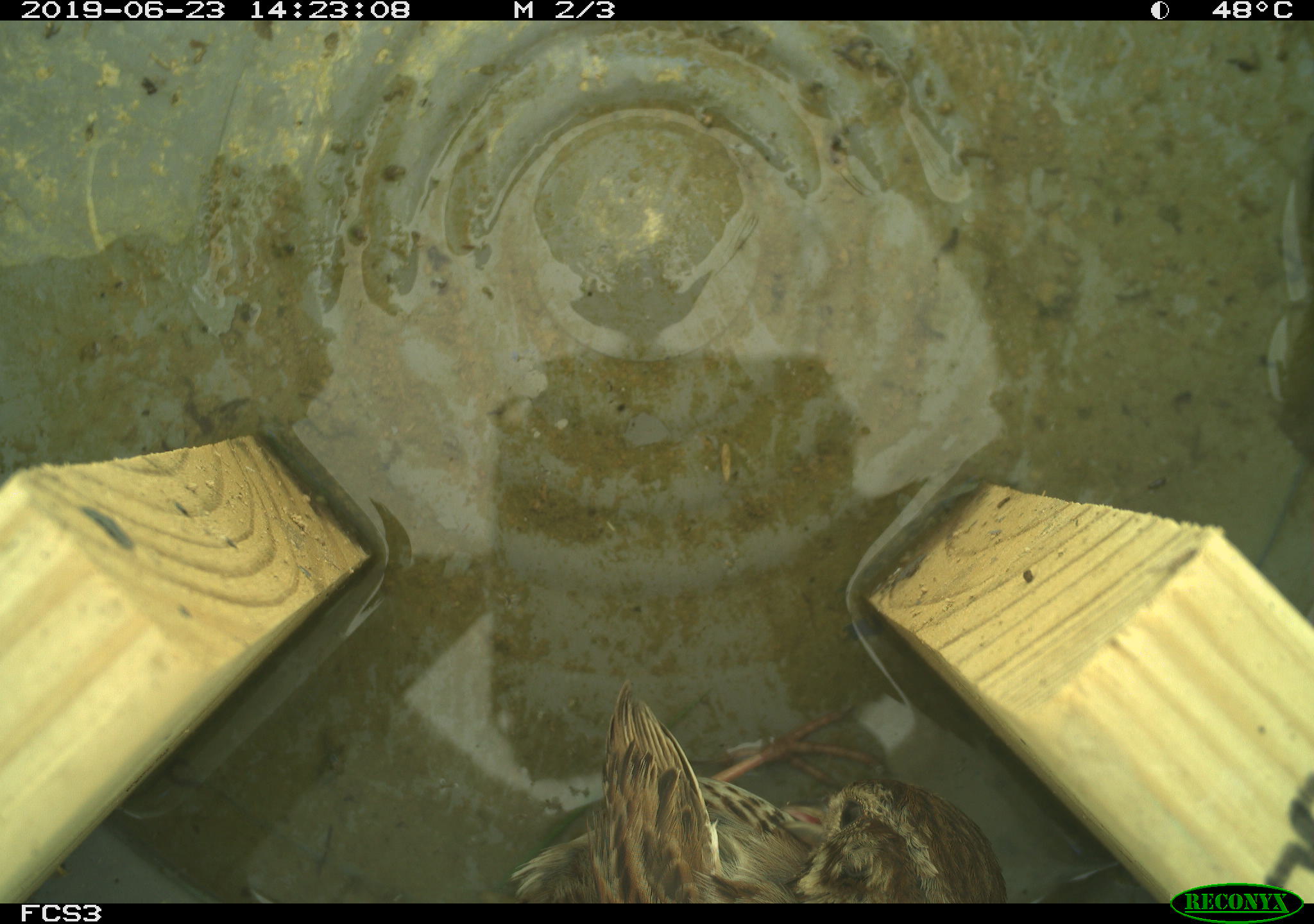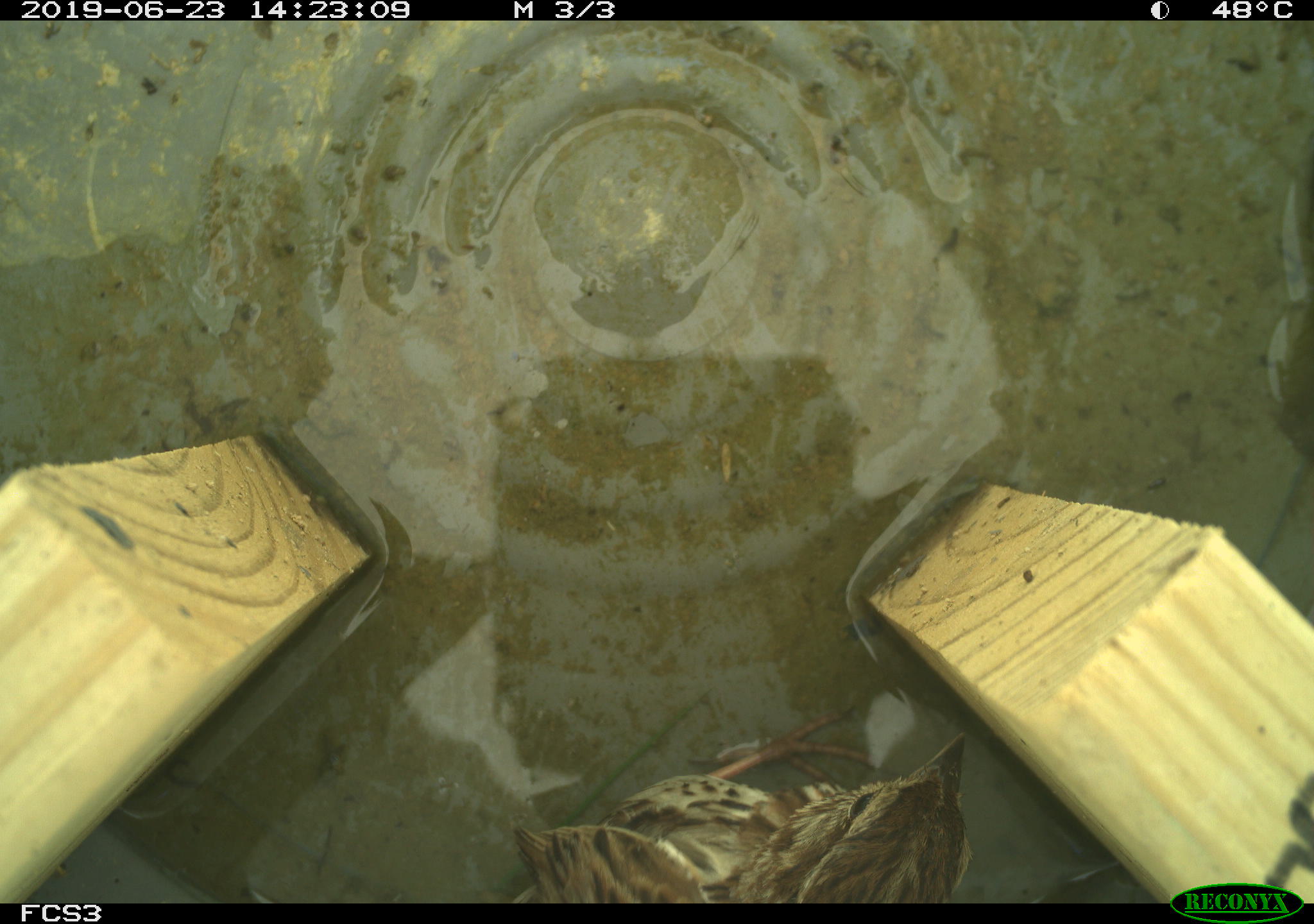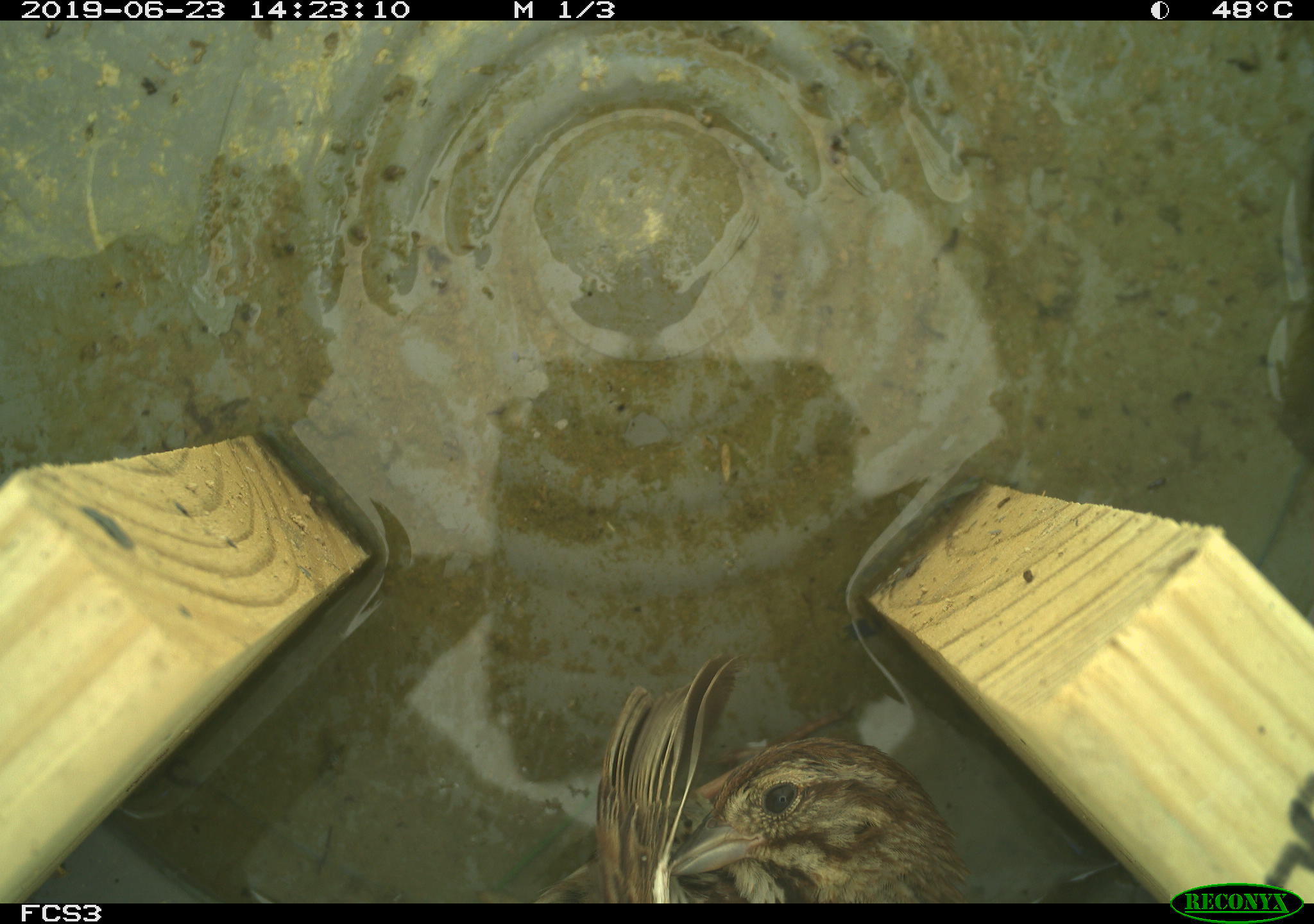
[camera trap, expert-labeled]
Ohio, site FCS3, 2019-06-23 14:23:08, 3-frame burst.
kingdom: Animalia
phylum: Chordata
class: Aves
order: Passeriformes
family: Passerellidae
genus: Melospiza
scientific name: Melospiza melodia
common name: song sparrow